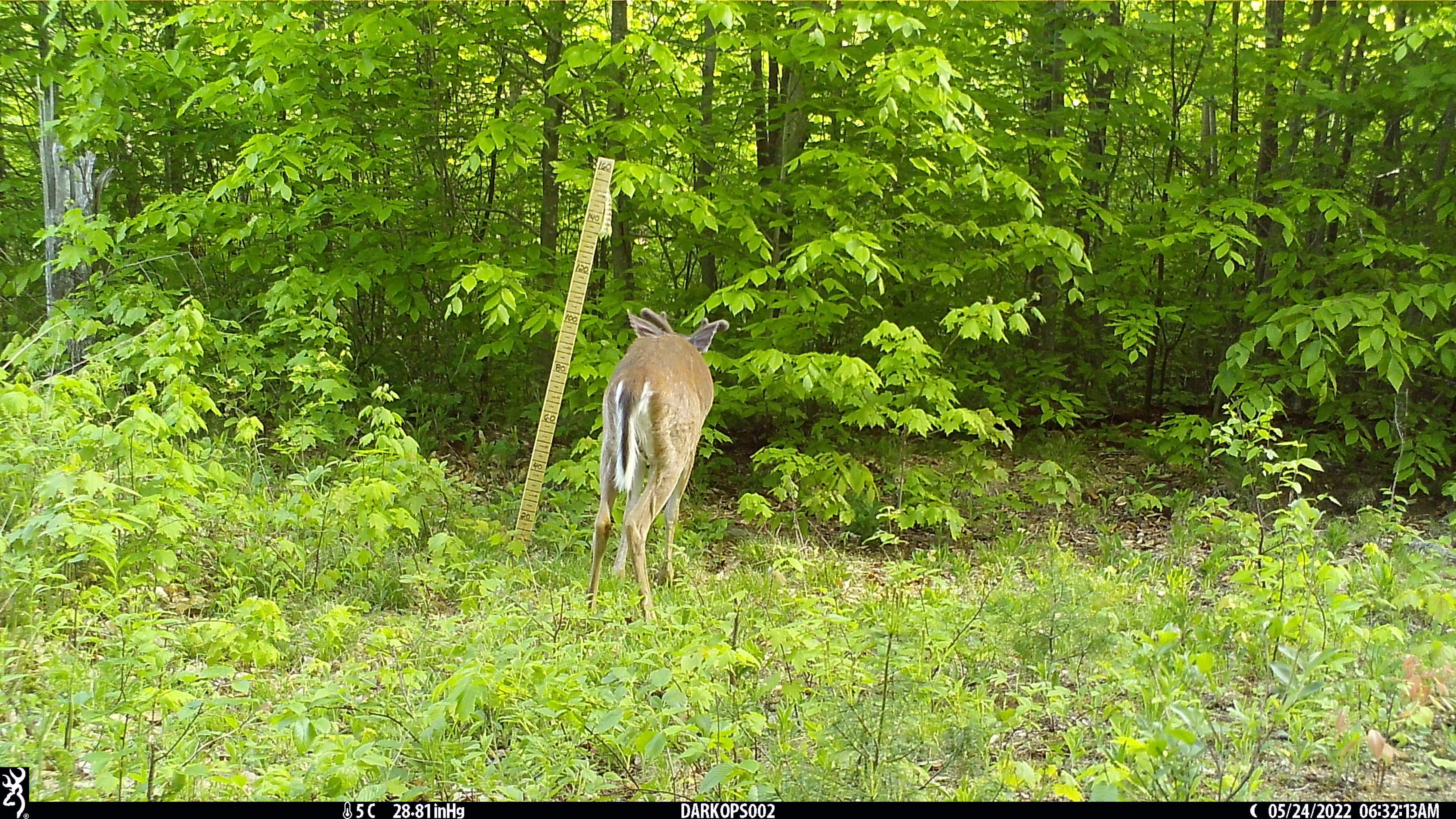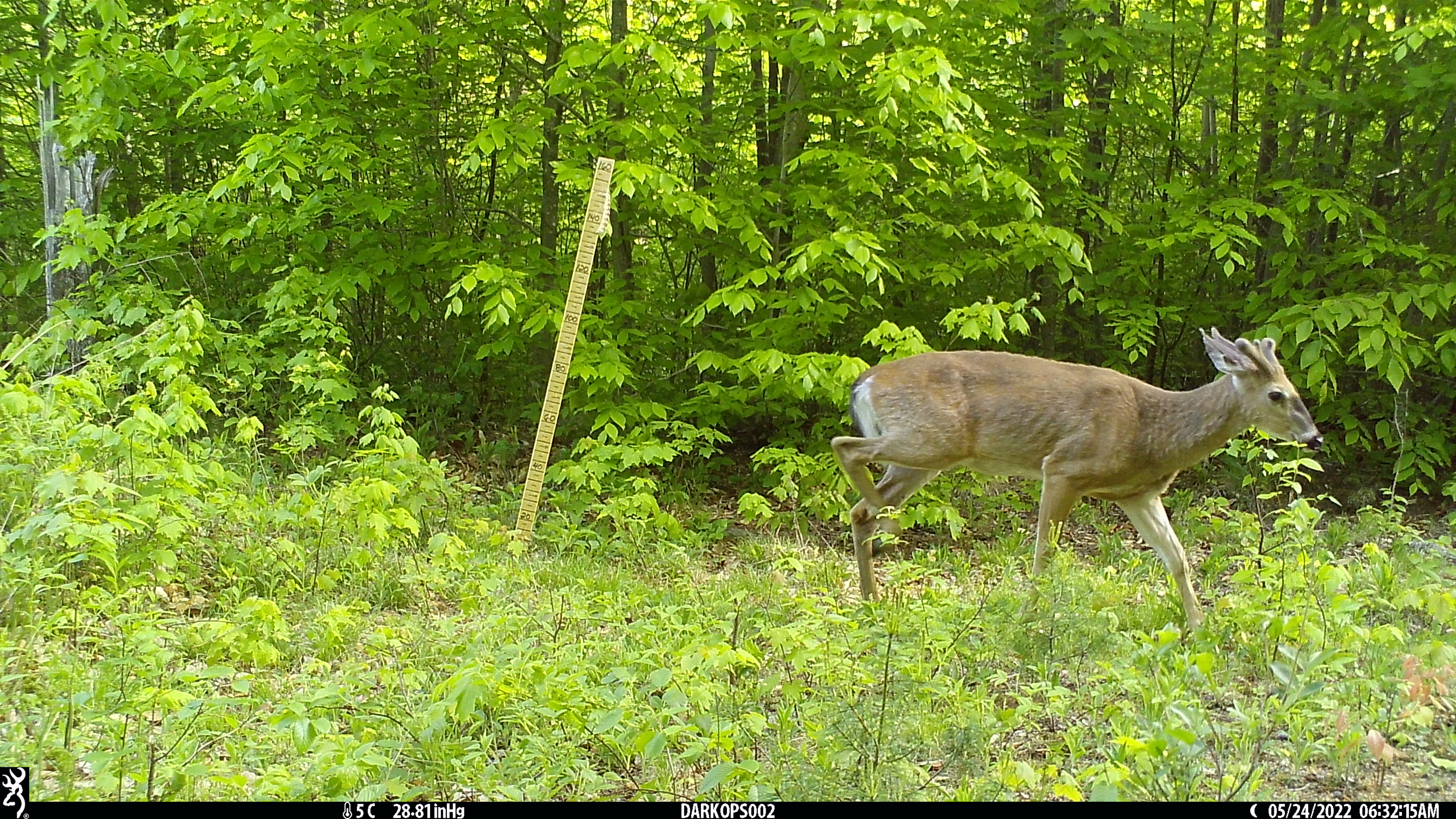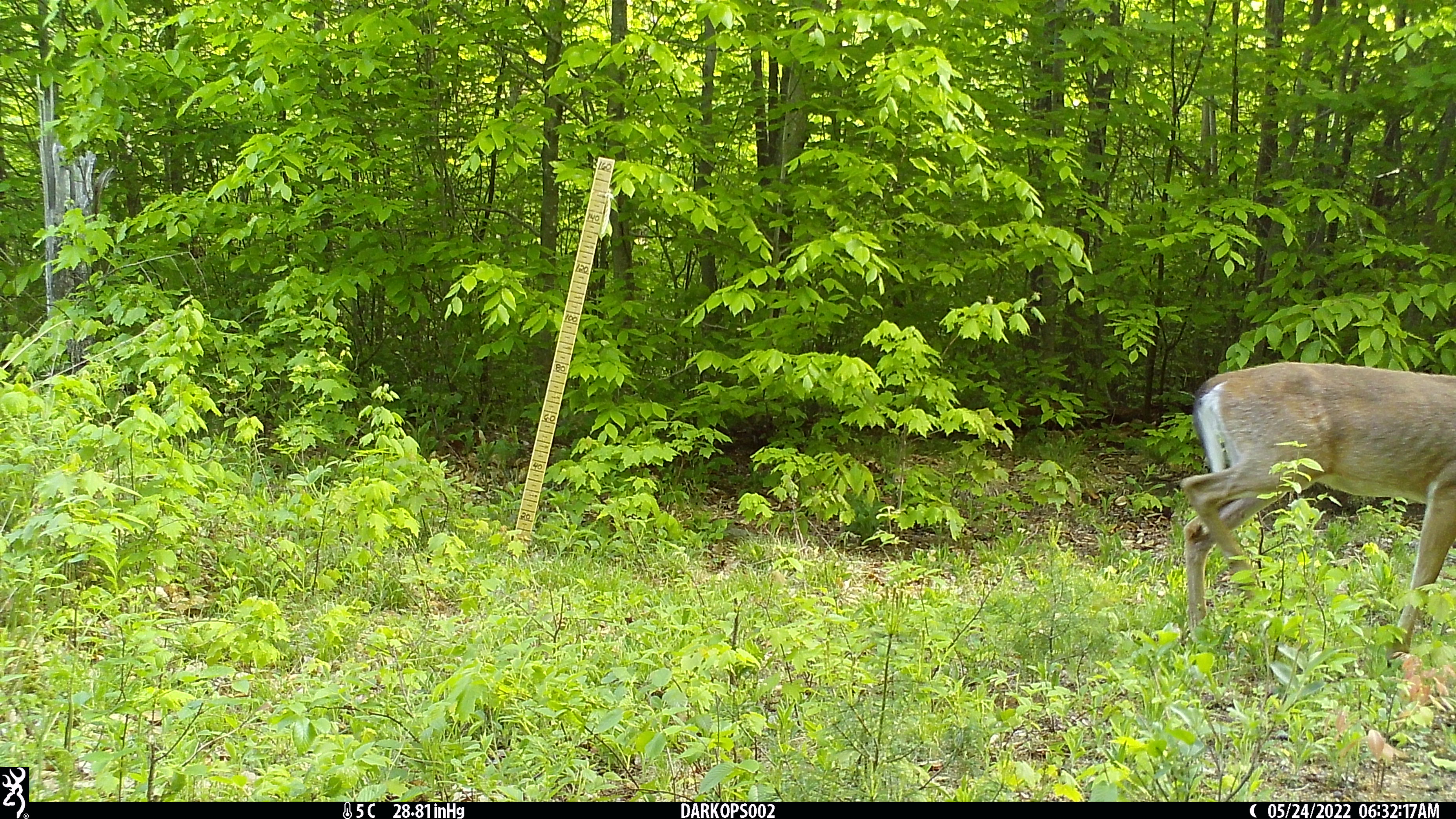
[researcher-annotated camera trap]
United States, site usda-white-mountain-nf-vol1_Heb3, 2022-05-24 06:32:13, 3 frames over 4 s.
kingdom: Animalia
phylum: Chordata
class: Mammalia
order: Artiodactyla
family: Cervidae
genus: Odocoileus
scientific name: Odocoileus virginianus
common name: white-tailed deer